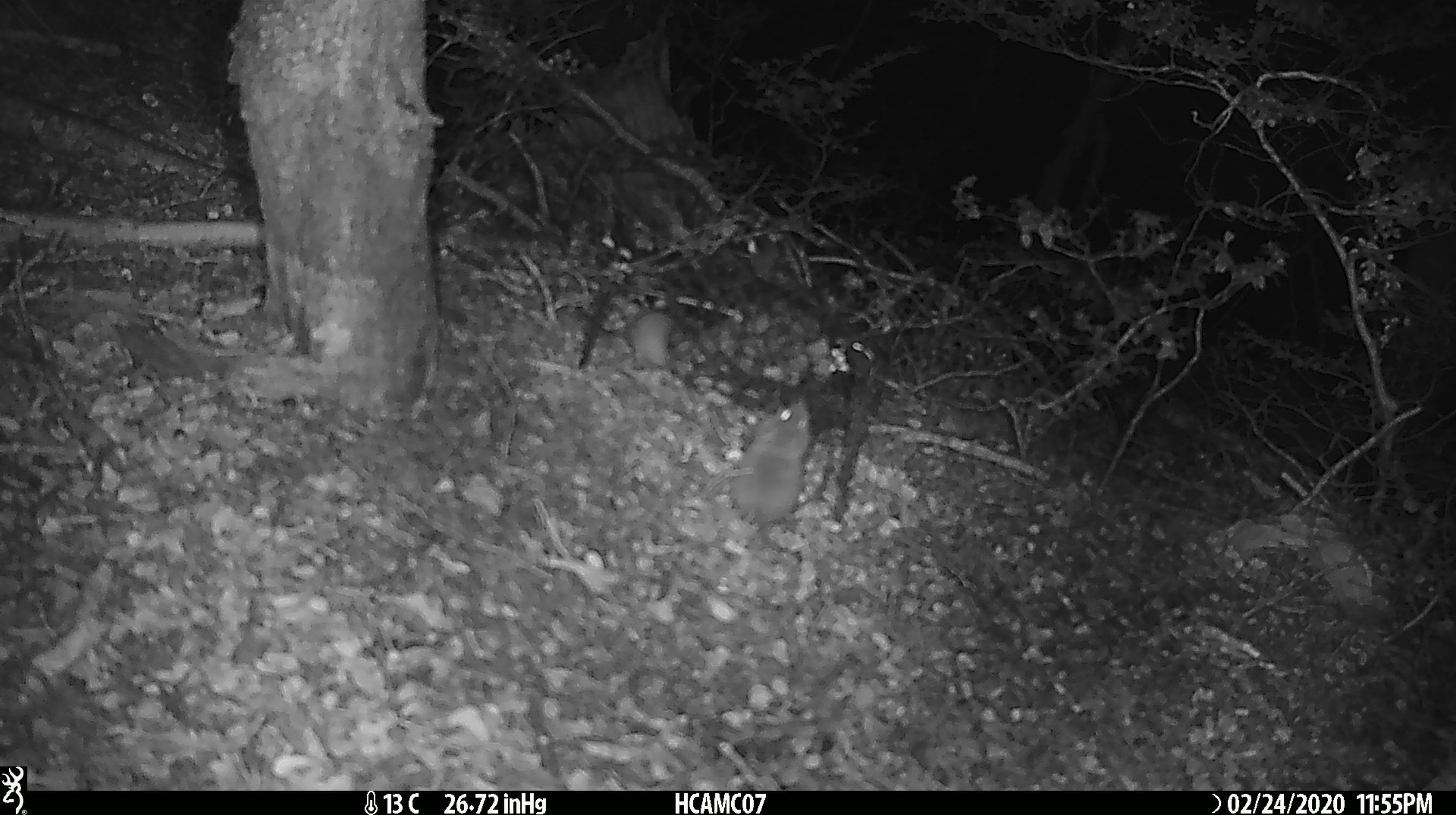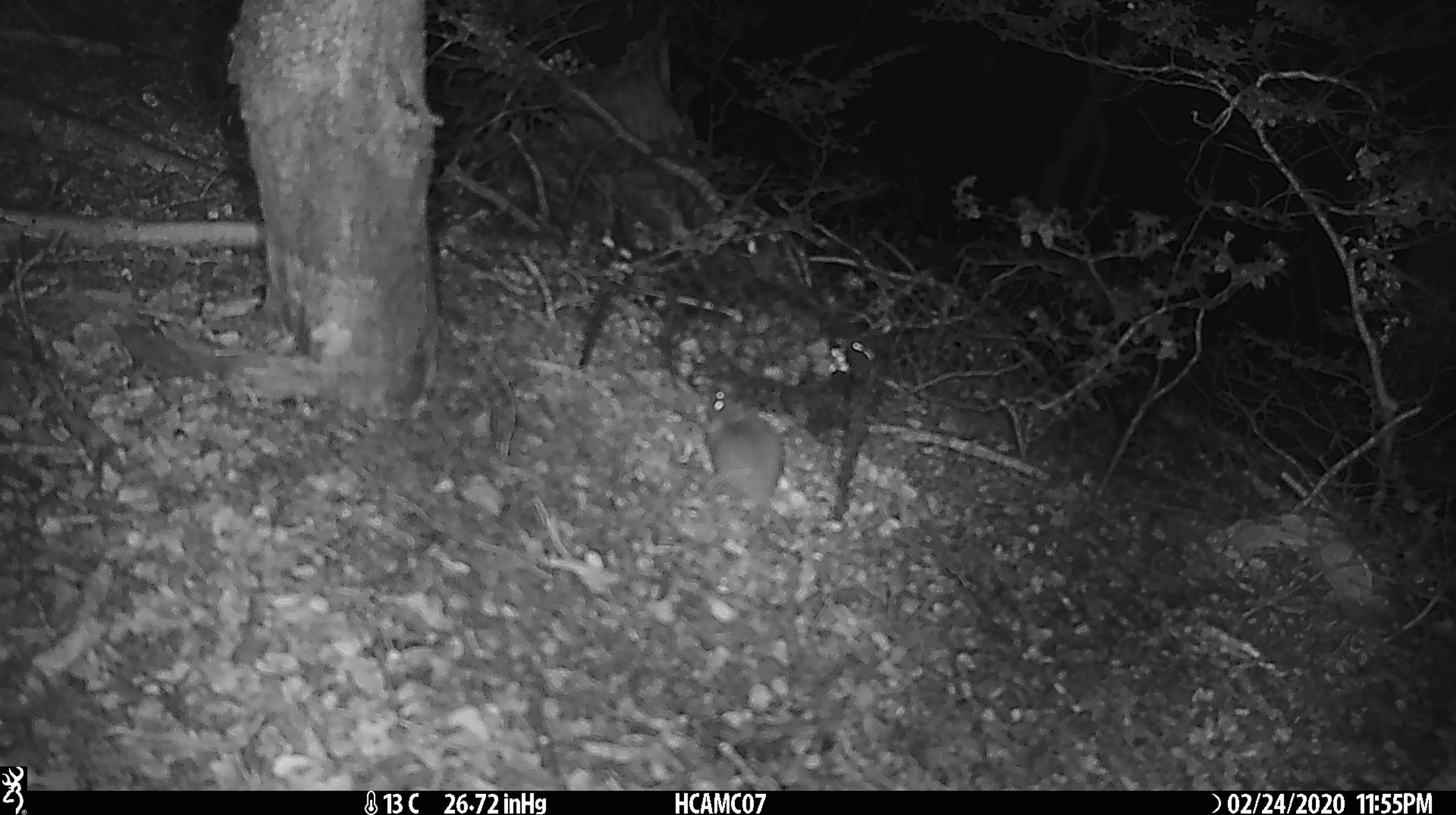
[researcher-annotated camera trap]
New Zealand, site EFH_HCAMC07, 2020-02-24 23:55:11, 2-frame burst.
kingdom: Animalia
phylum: Chordata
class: Mammalia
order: Rodentia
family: Muridae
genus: Mus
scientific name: Mus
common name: mouse